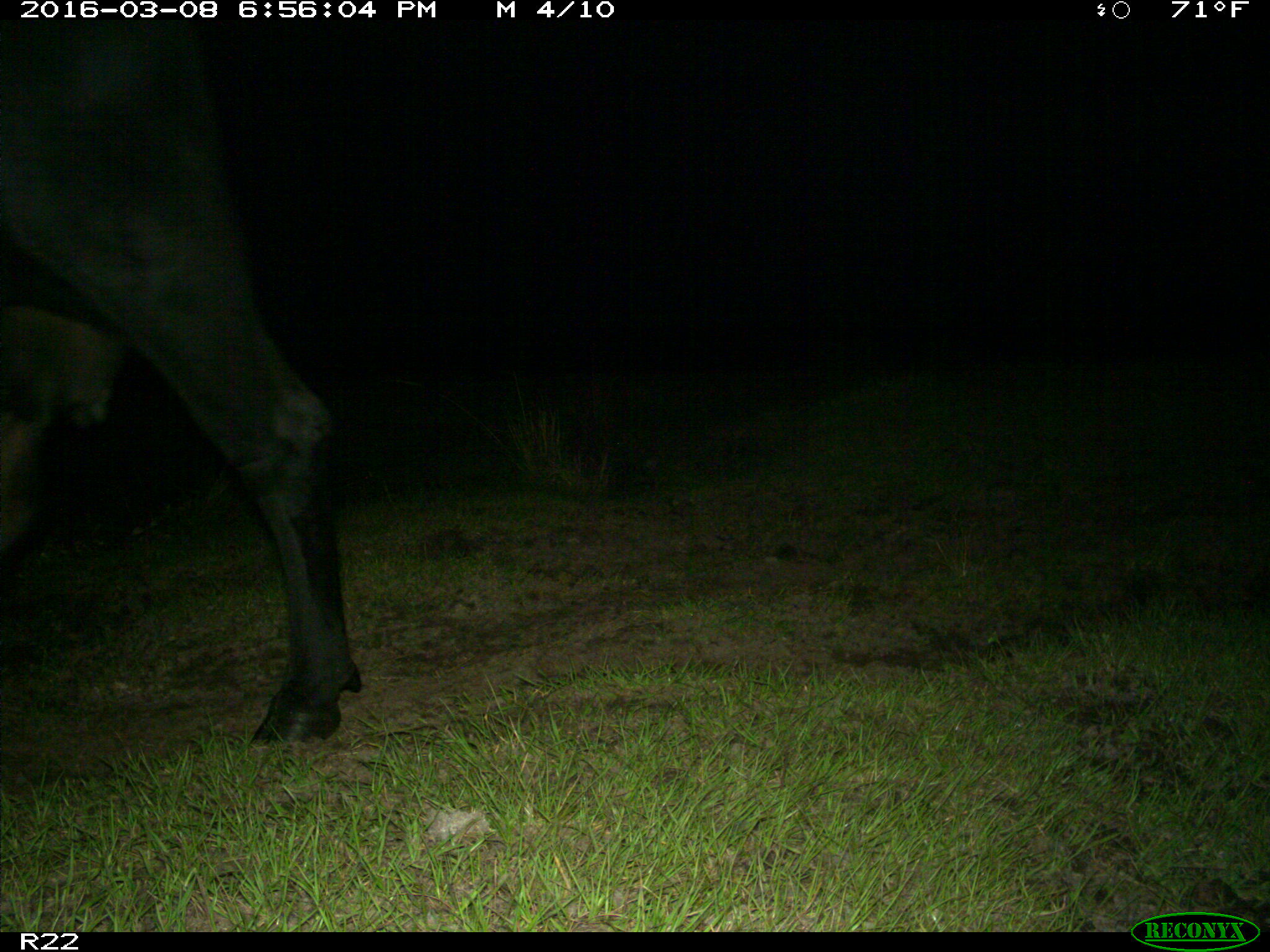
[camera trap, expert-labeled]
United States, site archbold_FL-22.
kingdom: Animalia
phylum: Chordata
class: Mammalia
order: Artiodactyla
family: Bovidae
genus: Bos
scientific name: Bos taurus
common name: domestic cow